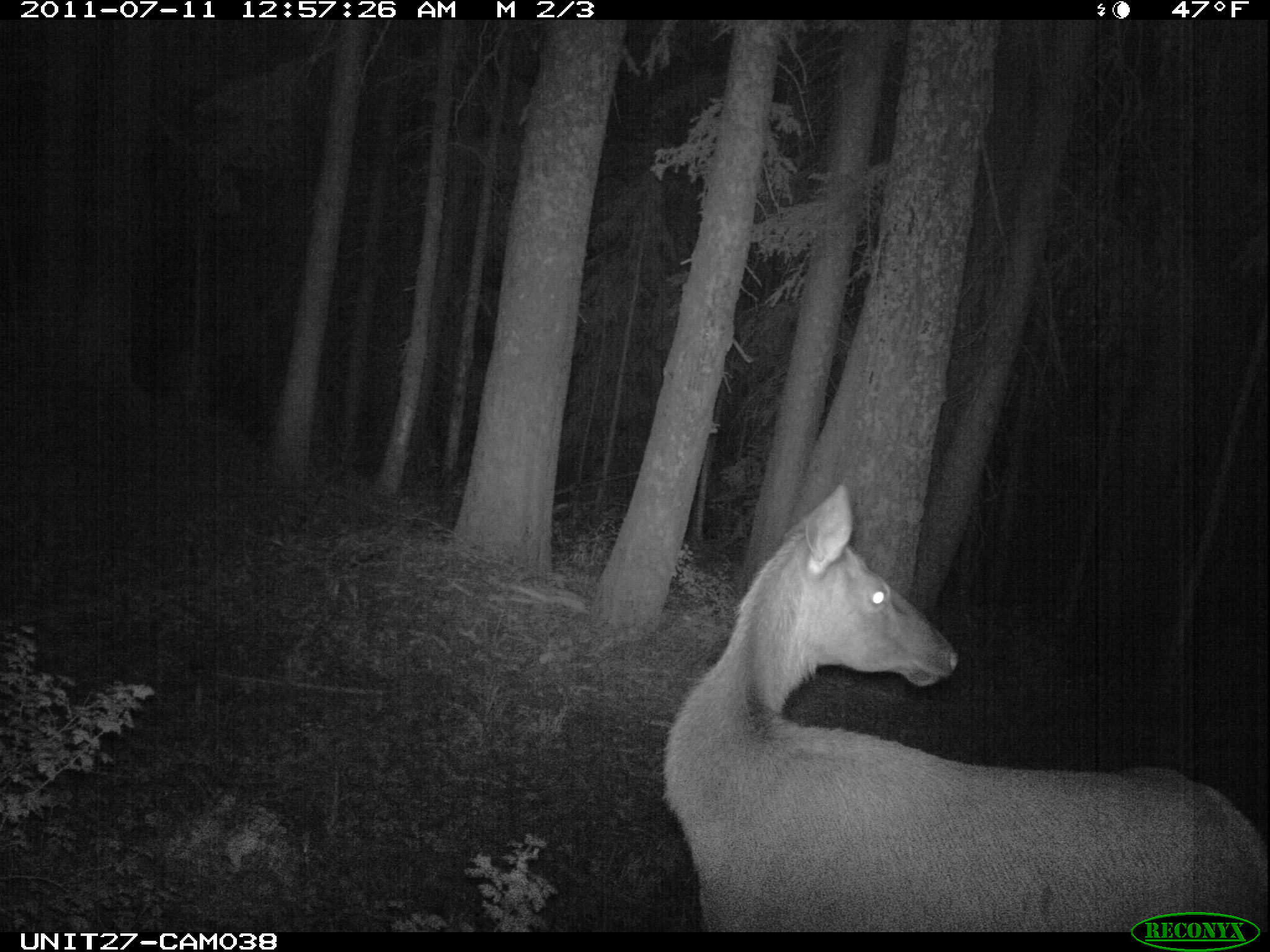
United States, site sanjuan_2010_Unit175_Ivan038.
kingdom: Animalia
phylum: Chordata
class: Mammalia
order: Artiodactyla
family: Cervidae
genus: Cervus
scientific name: Cervus elaphus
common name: red deer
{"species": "Cervus elaphus (red deer)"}